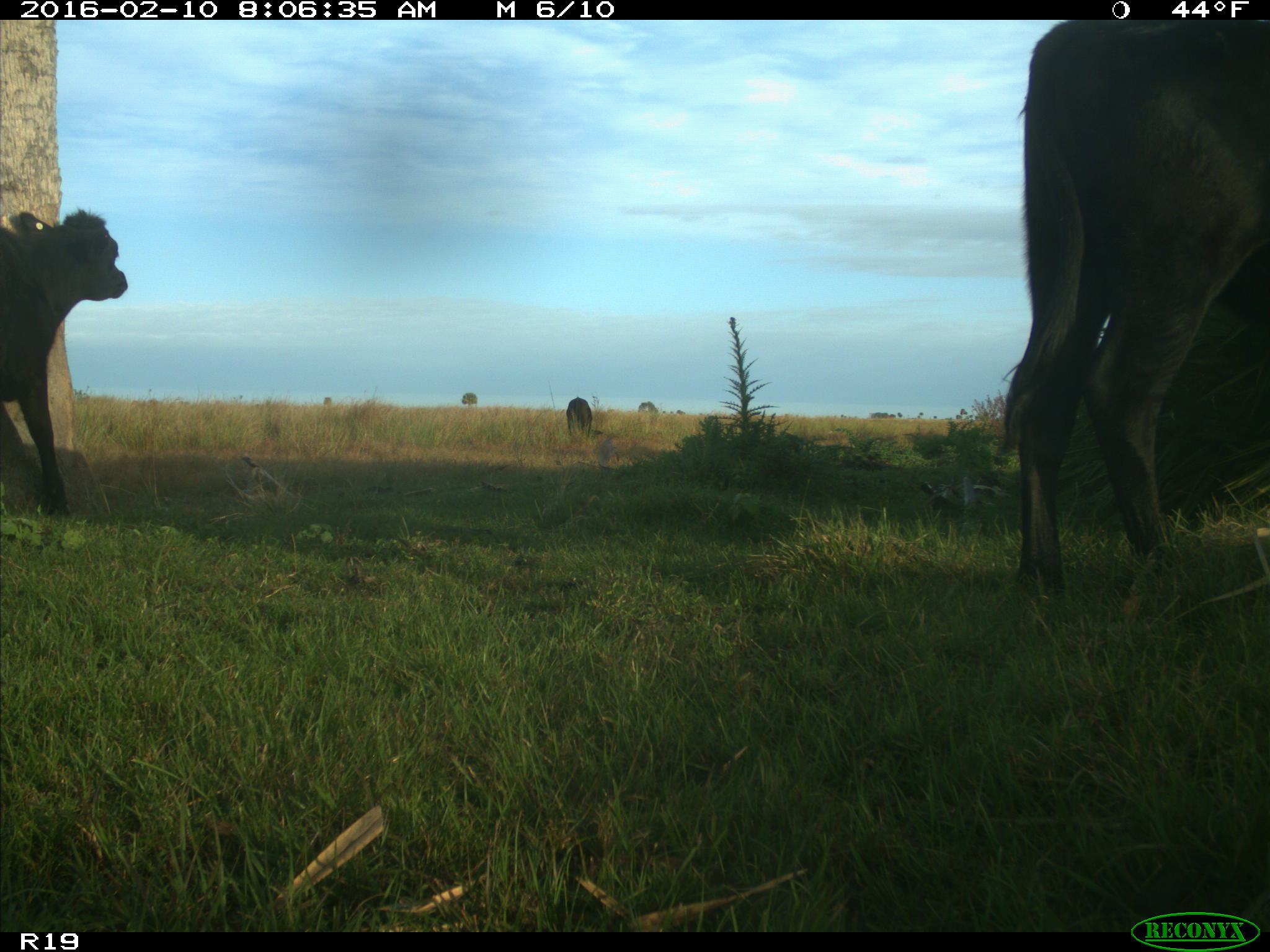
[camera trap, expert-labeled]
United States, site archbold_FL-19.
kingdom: Animalia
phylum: Chordata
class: Mammalia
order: Artiodactyla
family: Bovidae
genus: Bos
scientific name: Bos taurus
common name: domestic cow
Bos taurus (domestic cow).